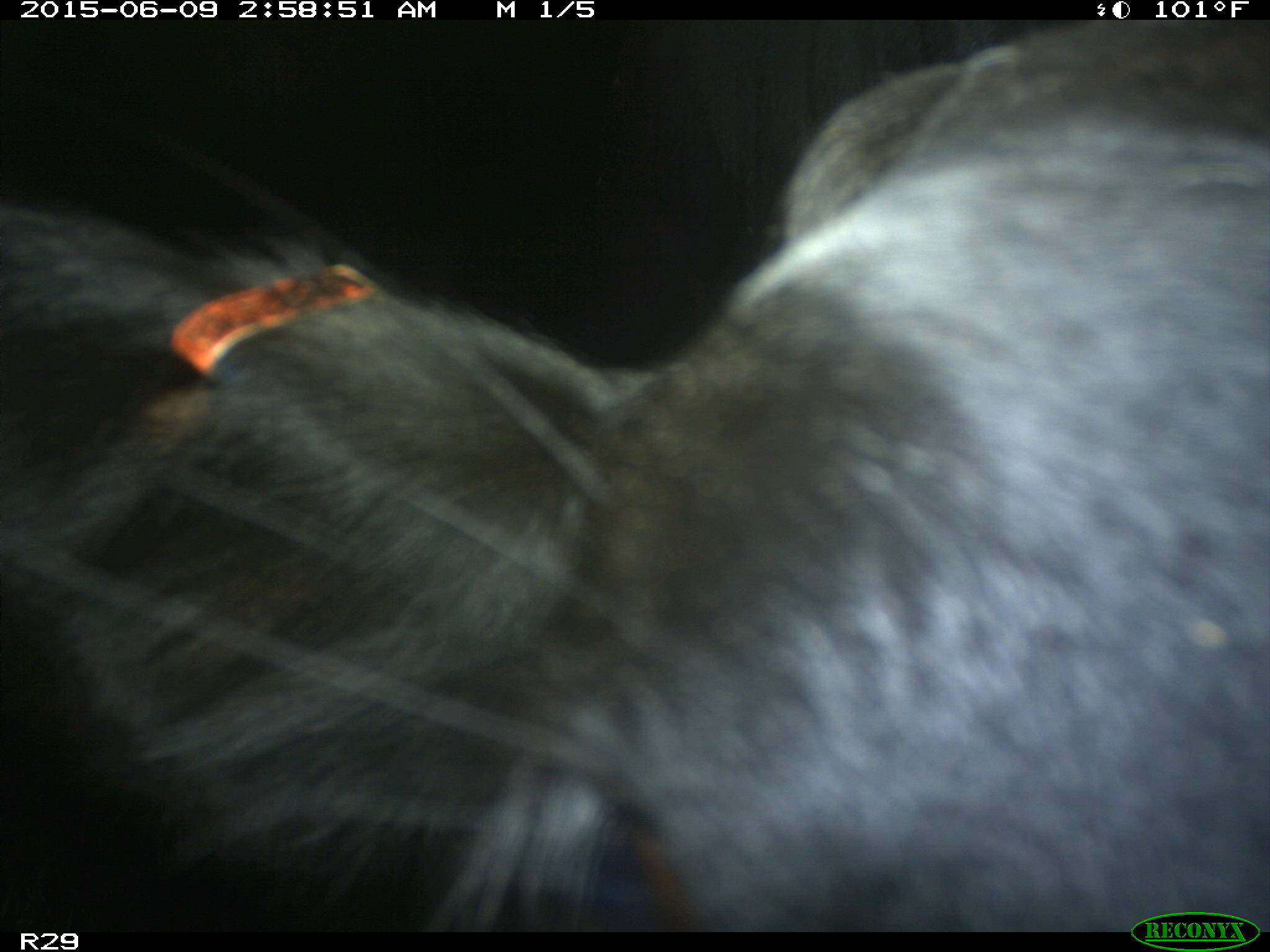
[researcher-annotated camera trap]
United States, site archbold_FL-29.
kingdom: Animalia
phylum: Chordata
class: Mammalia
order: Artiodactyla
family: Bovidae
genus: Bos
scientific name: Bos taurus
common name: domestic cow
Bos taurus (domestic cow).